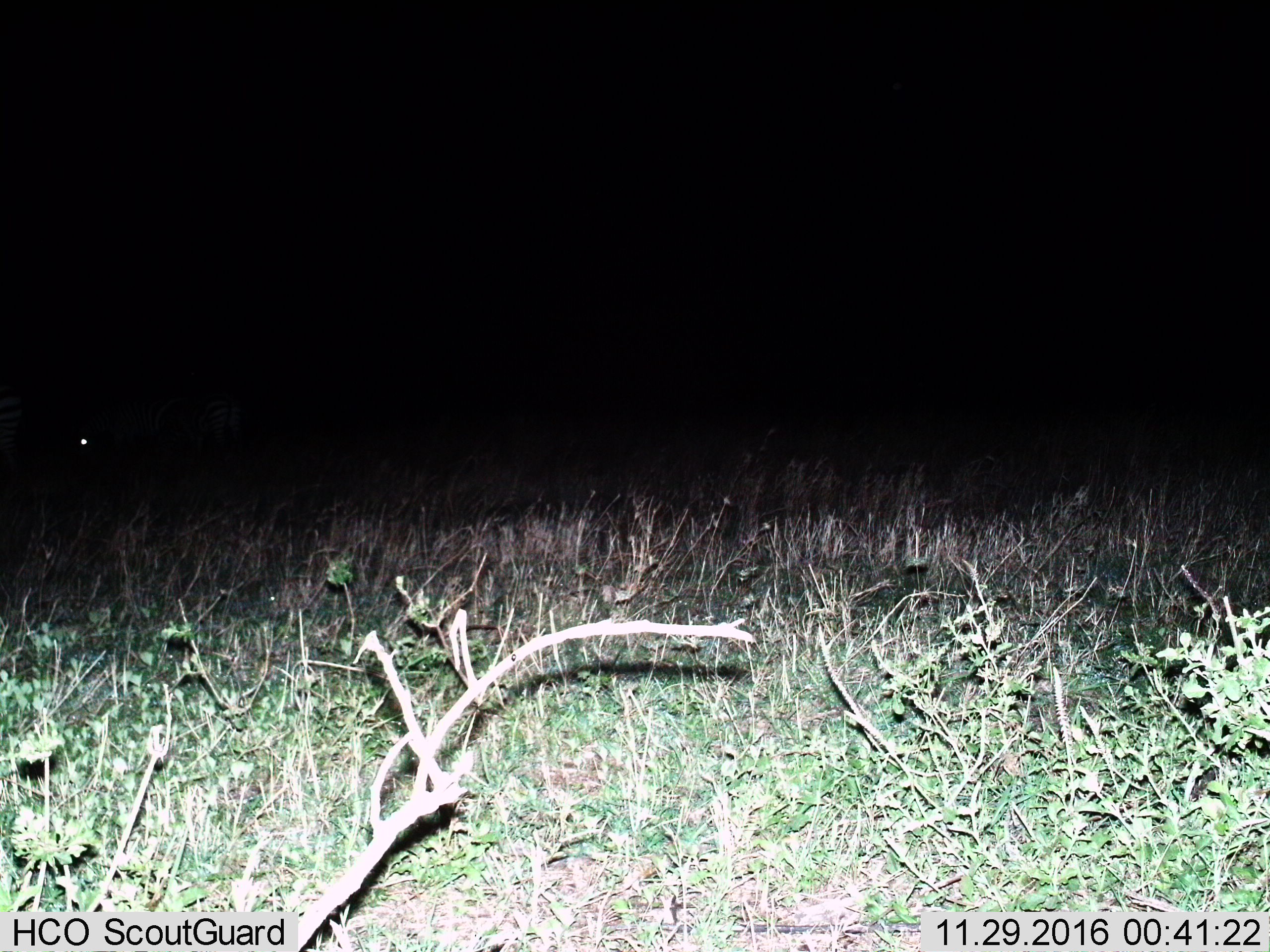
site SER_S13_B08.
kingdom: Animalia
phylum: Chordata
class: Mammalia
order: Perissodactyla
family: Equidae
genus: Equus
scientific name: Equus quagga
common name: plains zebra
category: zebraplains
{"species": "zebraplains (plains zebra) (Equus quagga)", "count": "2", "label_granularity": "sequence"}